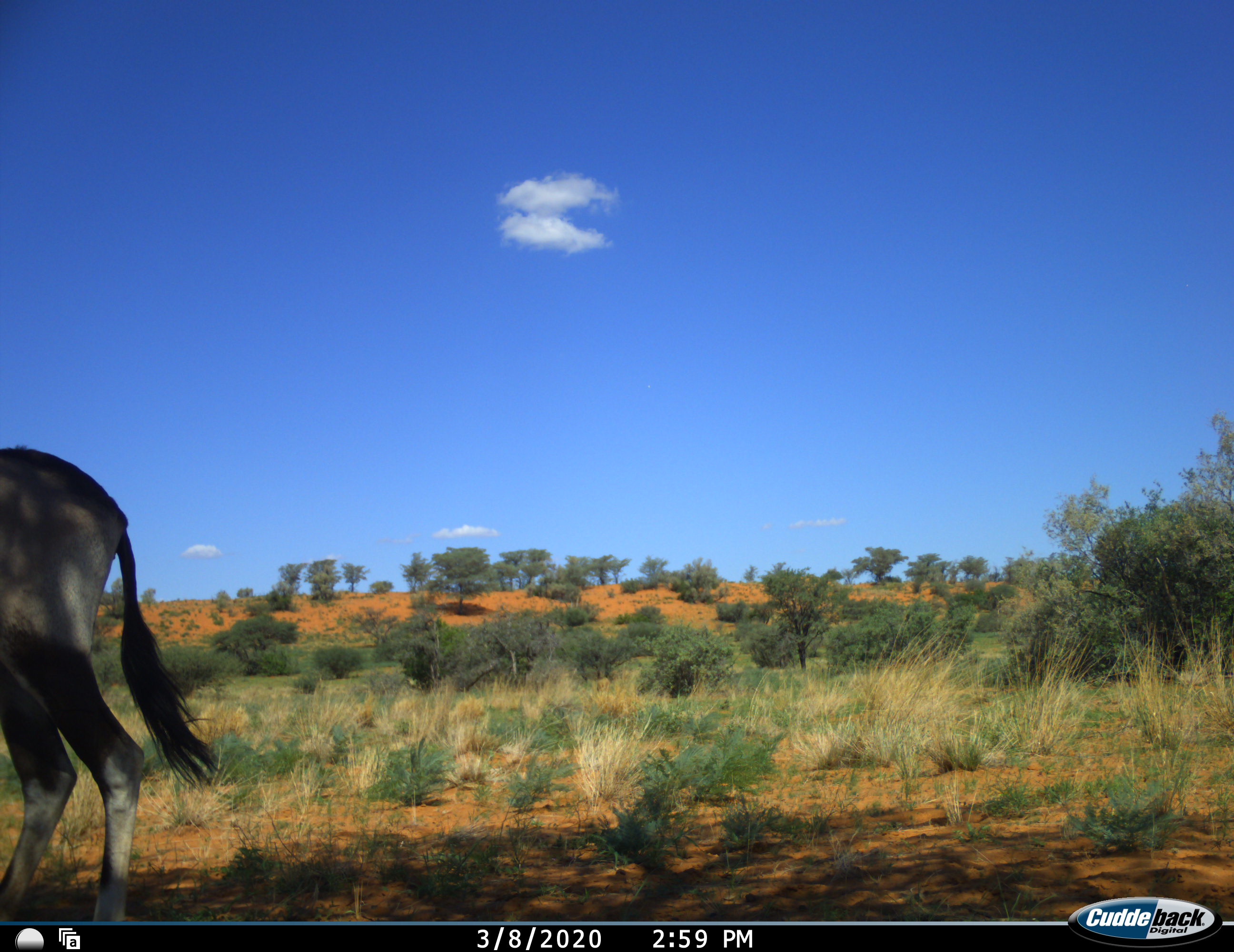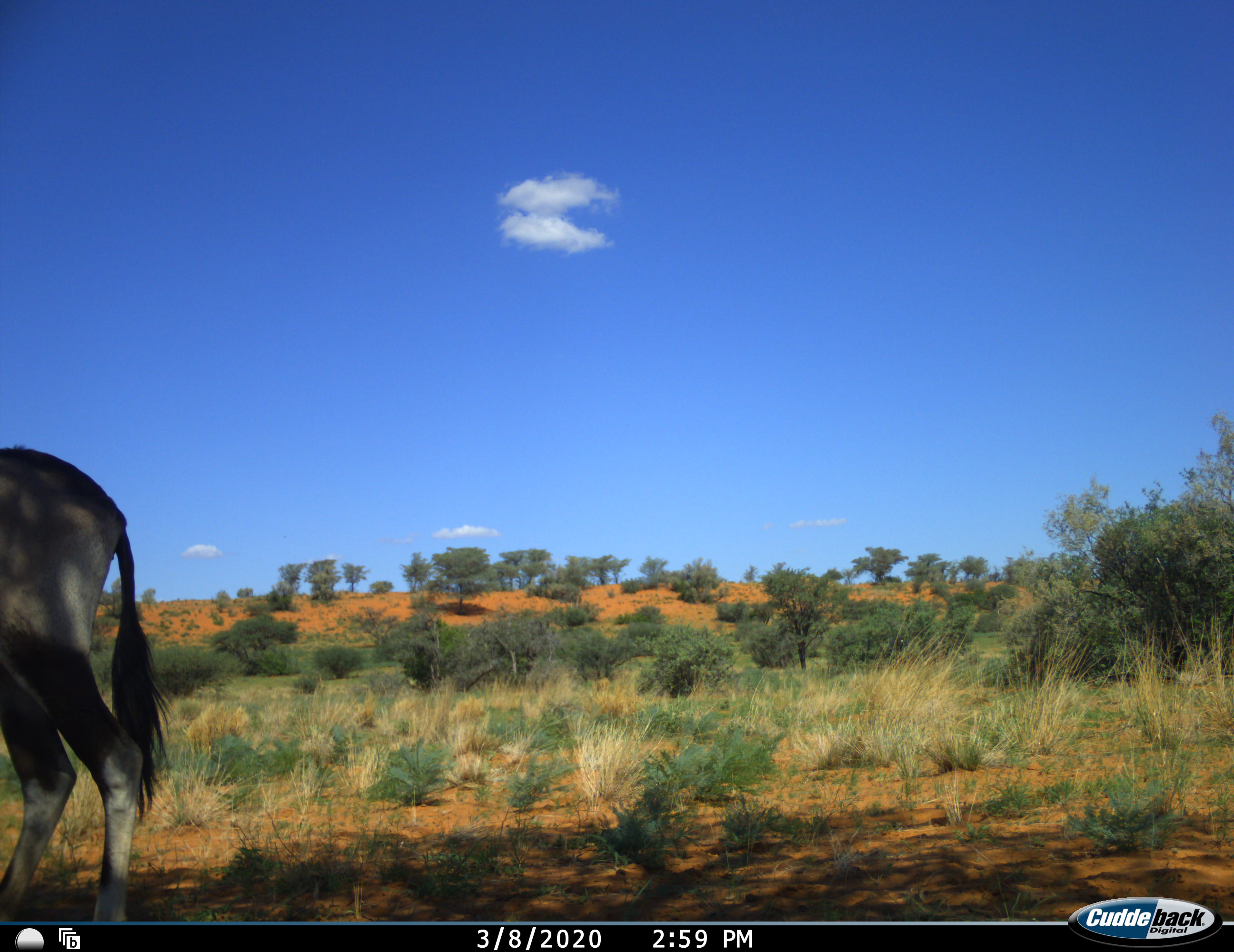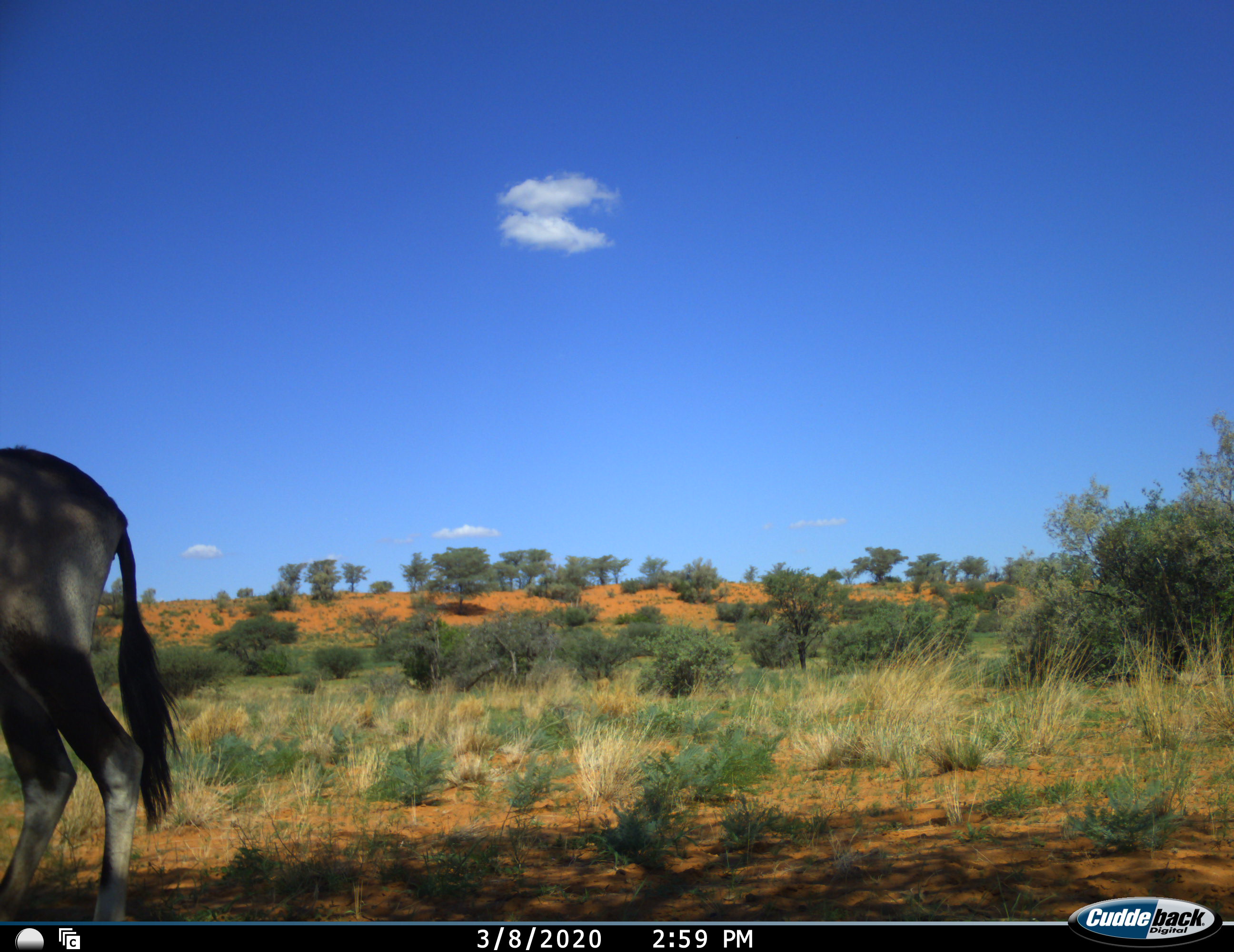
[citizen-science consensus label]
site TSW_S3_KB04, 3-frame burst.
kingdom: Animalia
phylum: Chordata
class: Mammalia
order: Artiodactyla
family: Bovidae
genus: Oryx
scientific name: Oryx gazella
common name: gemsbok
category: oryx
Oryx (gemsbok) (Oryx gazella), count 1. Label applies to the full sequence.